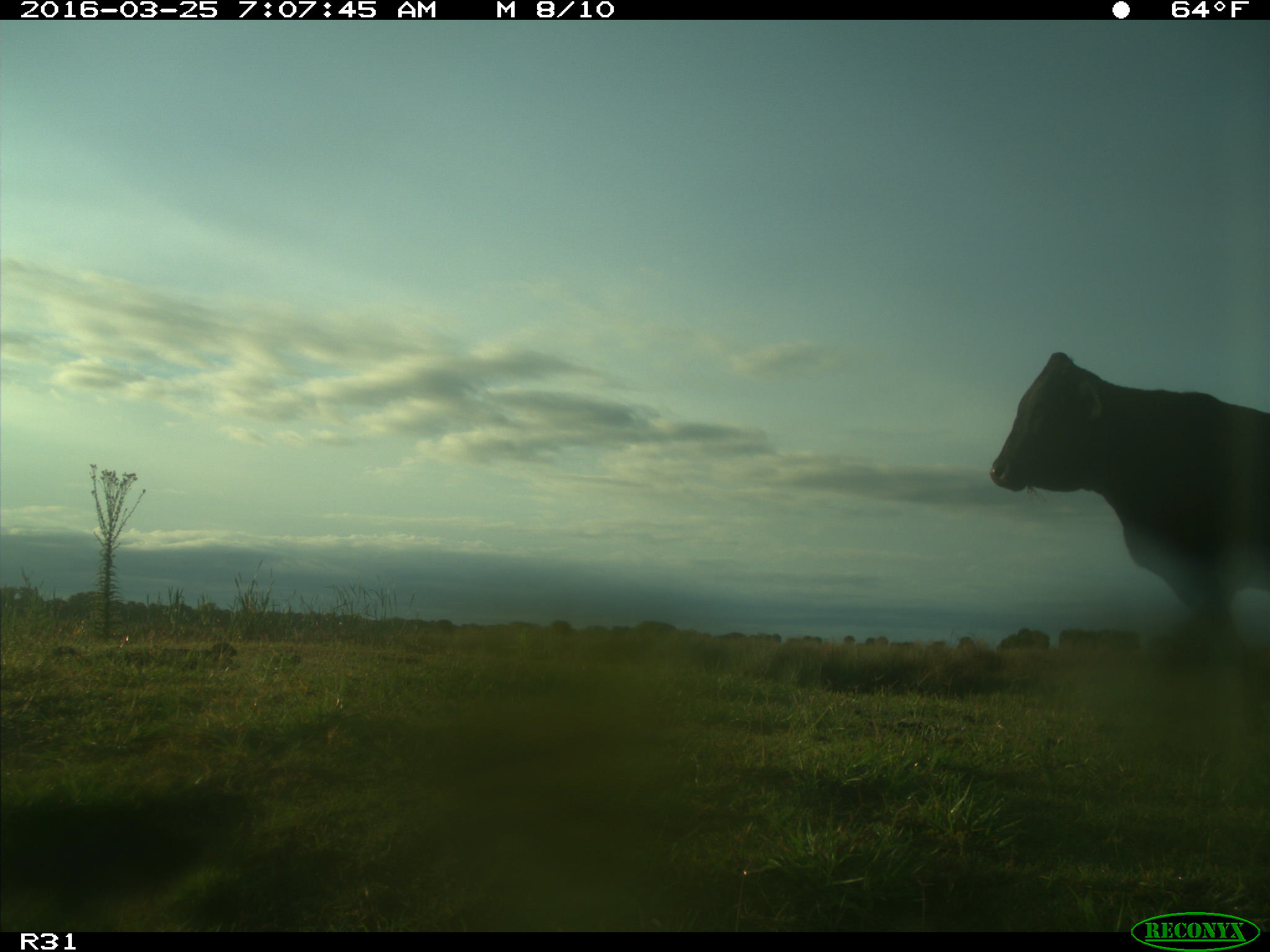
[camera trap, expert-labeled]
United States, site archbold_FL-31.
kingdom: Animalia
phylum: Chordata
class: Mammalia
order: Artiodactyla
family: Bovidae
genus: Bos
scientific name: Bos taurus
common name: domestic cow